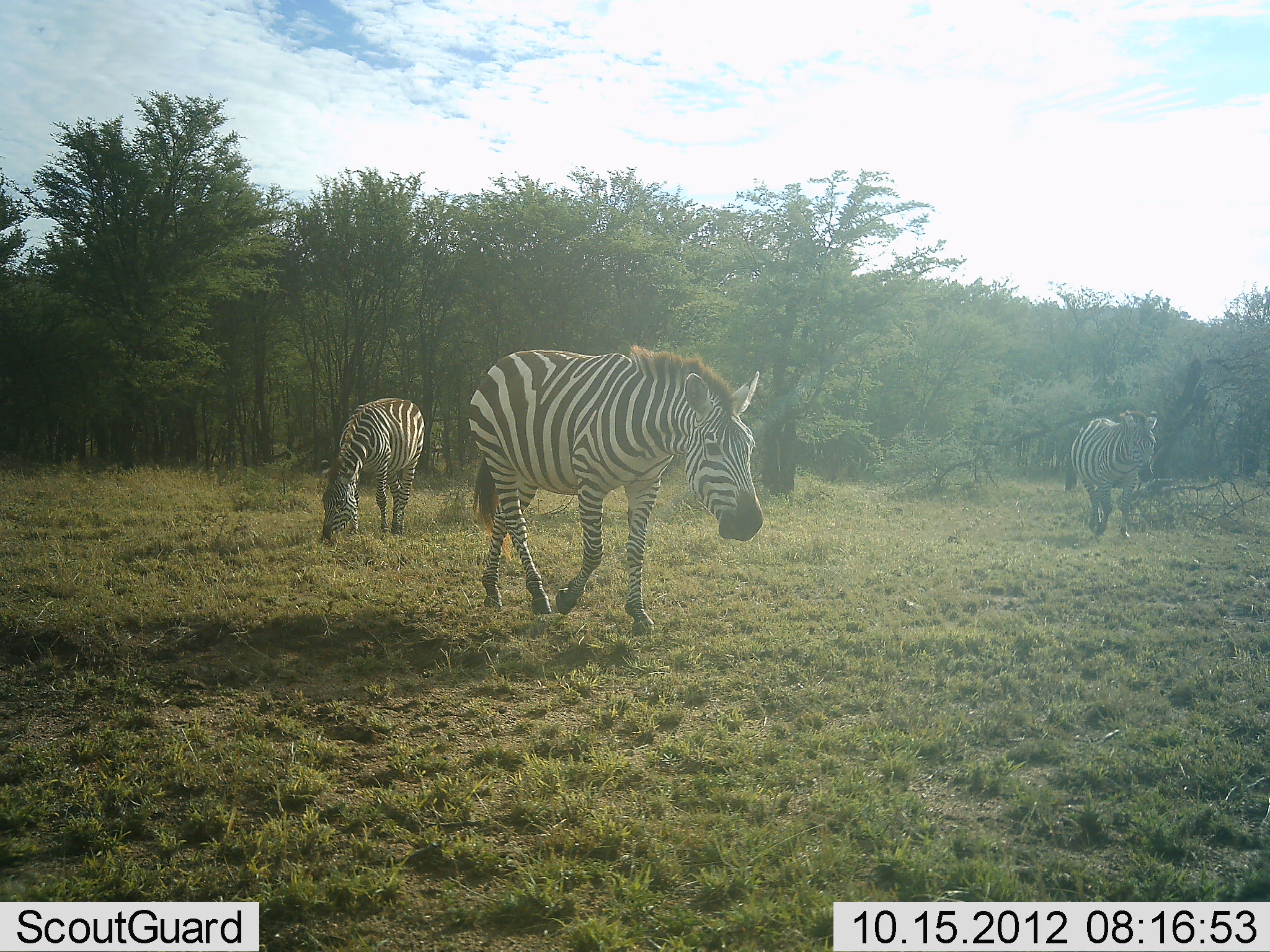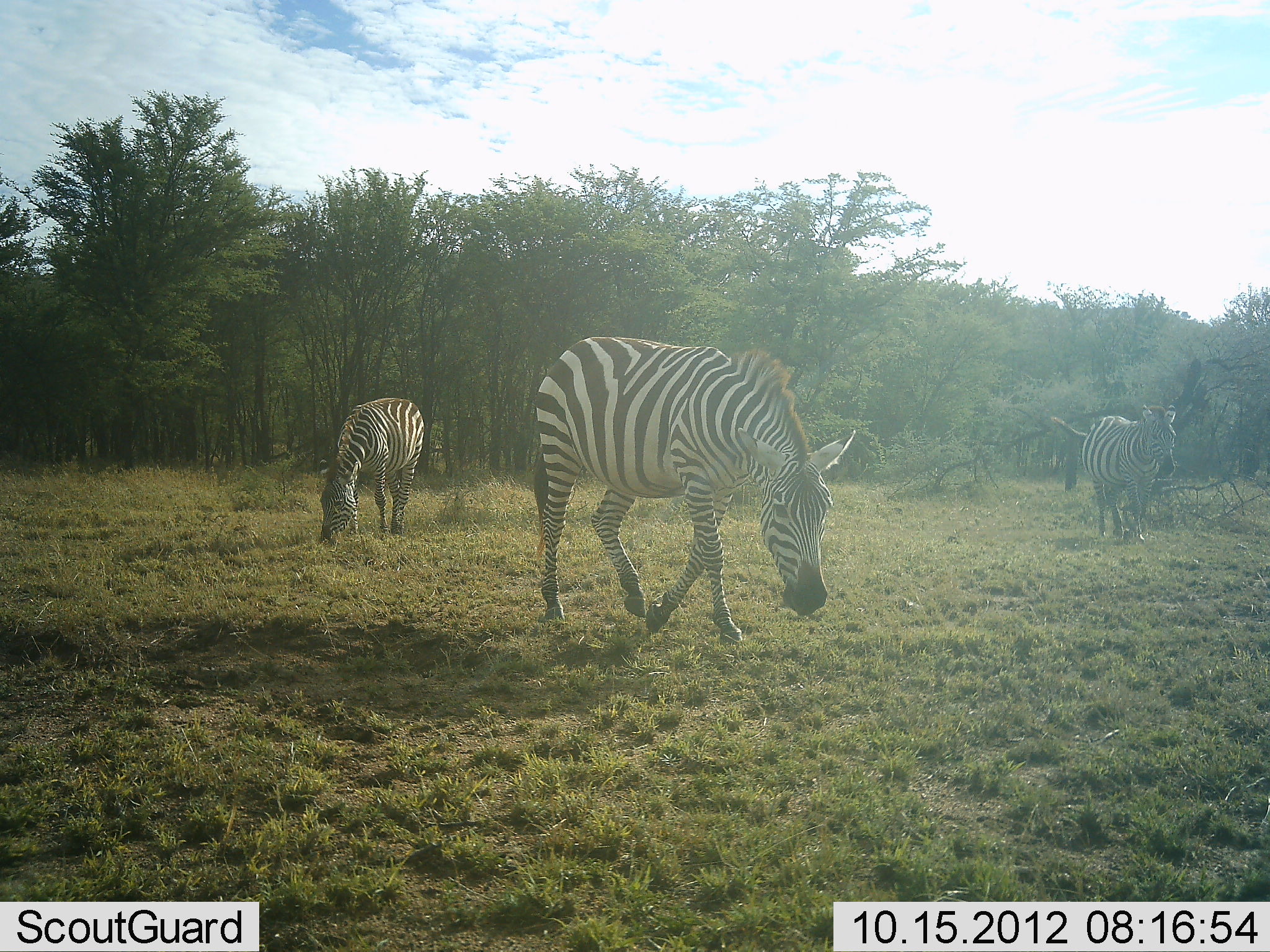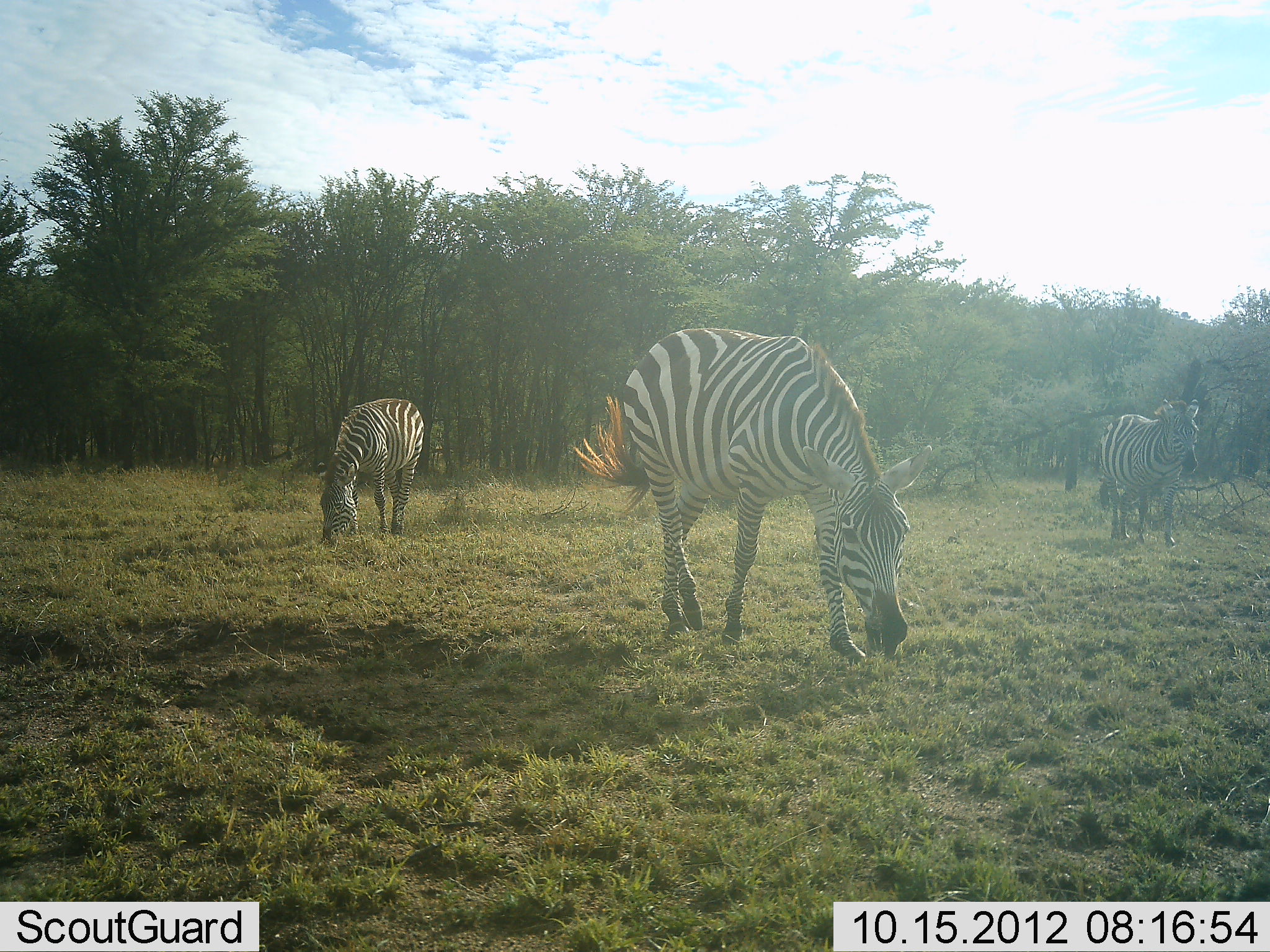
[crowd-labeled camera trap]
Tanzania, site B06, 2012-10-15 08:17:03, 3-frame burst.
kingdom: Animalia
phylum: Chordata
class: Mammalia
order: Perissodactyla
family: Equidae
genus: Equus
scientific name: Equus quagga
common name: plains zebra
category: zebra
Zebra (plains zebra) (Equus quagga), count 3. Behavior (volunteer vote fractions): standing 30%, resting 0%, moving 80%, interacting 0%. Young present (vote fraction): 0%. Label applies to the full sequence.